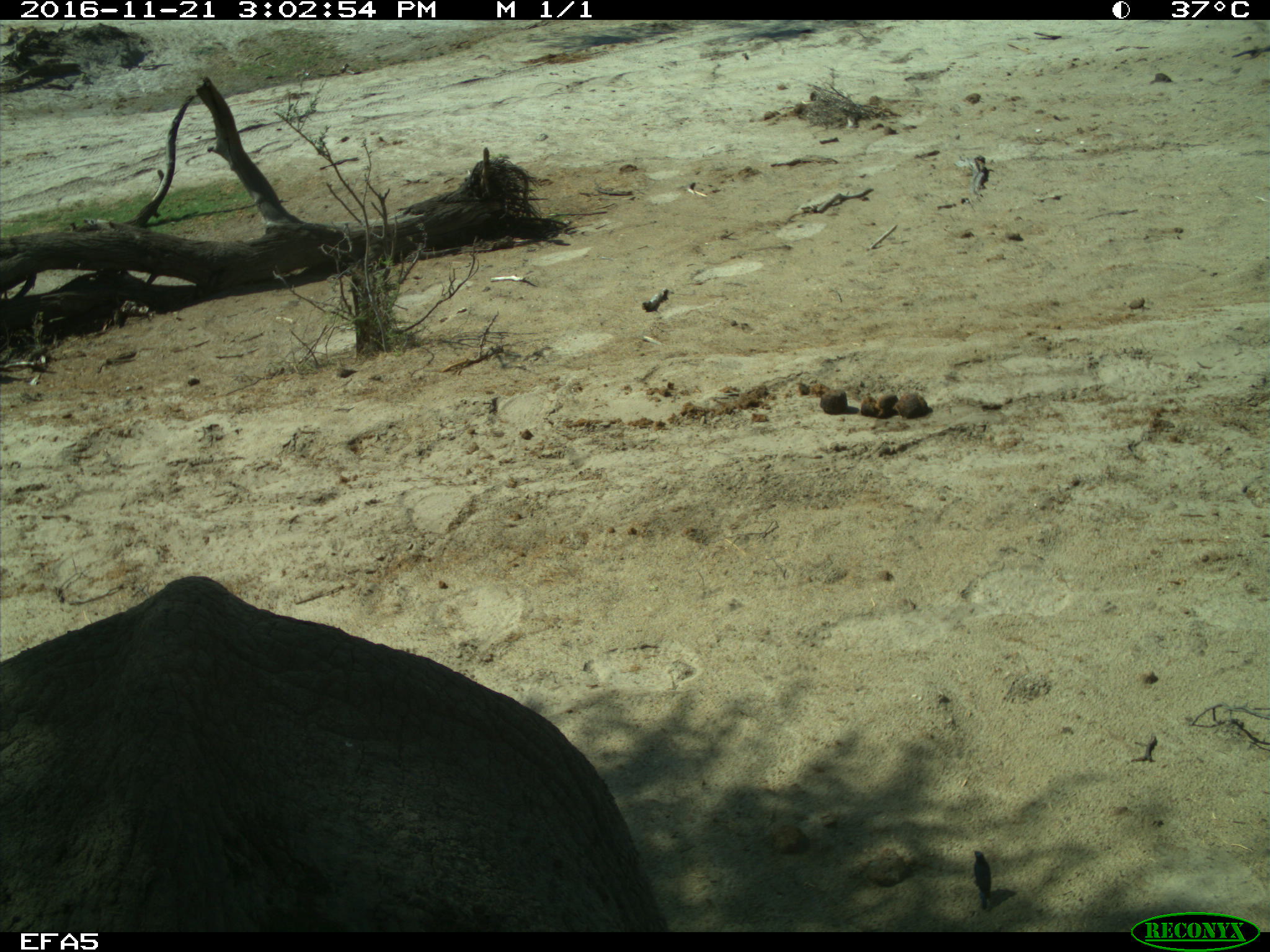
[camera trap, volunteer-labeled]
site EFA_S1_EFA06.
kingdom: Animalia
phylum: Chordata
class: Mammalia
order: Proboscidea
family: Elephantidae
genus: Loxodonta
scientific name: Loxodonta africana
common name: african bush elephant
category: elephant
Elephant (african bush elephant) (Loxodonta africana), count 1. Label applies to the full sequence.